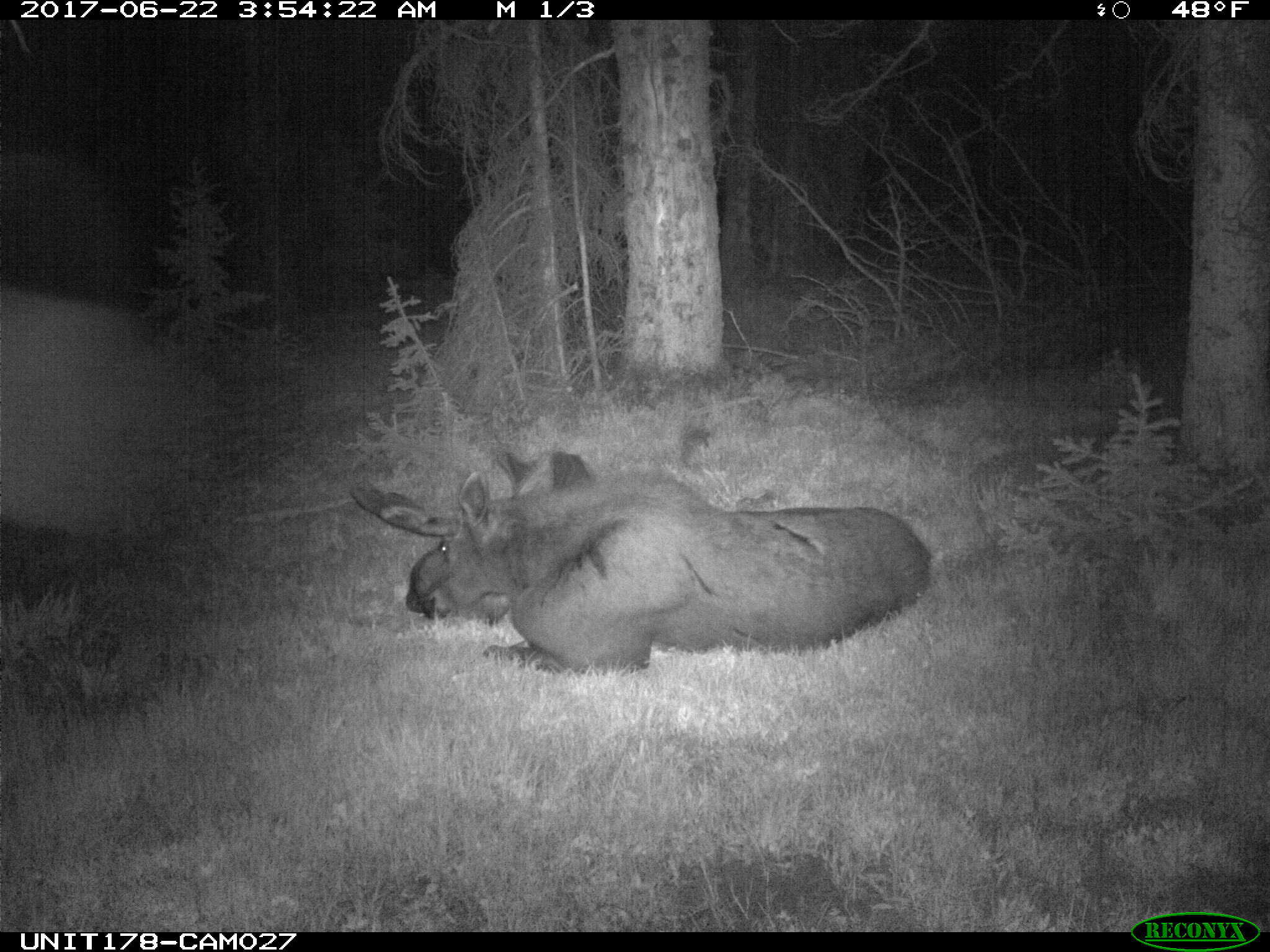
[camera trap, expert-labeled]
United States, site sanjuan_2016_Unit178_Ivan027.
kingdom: Animalia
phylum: Chordata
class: Mammalia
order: Artiodactyla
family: Cervidae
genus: Alces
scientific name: Alces alces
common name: moose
Alces alces (moose).